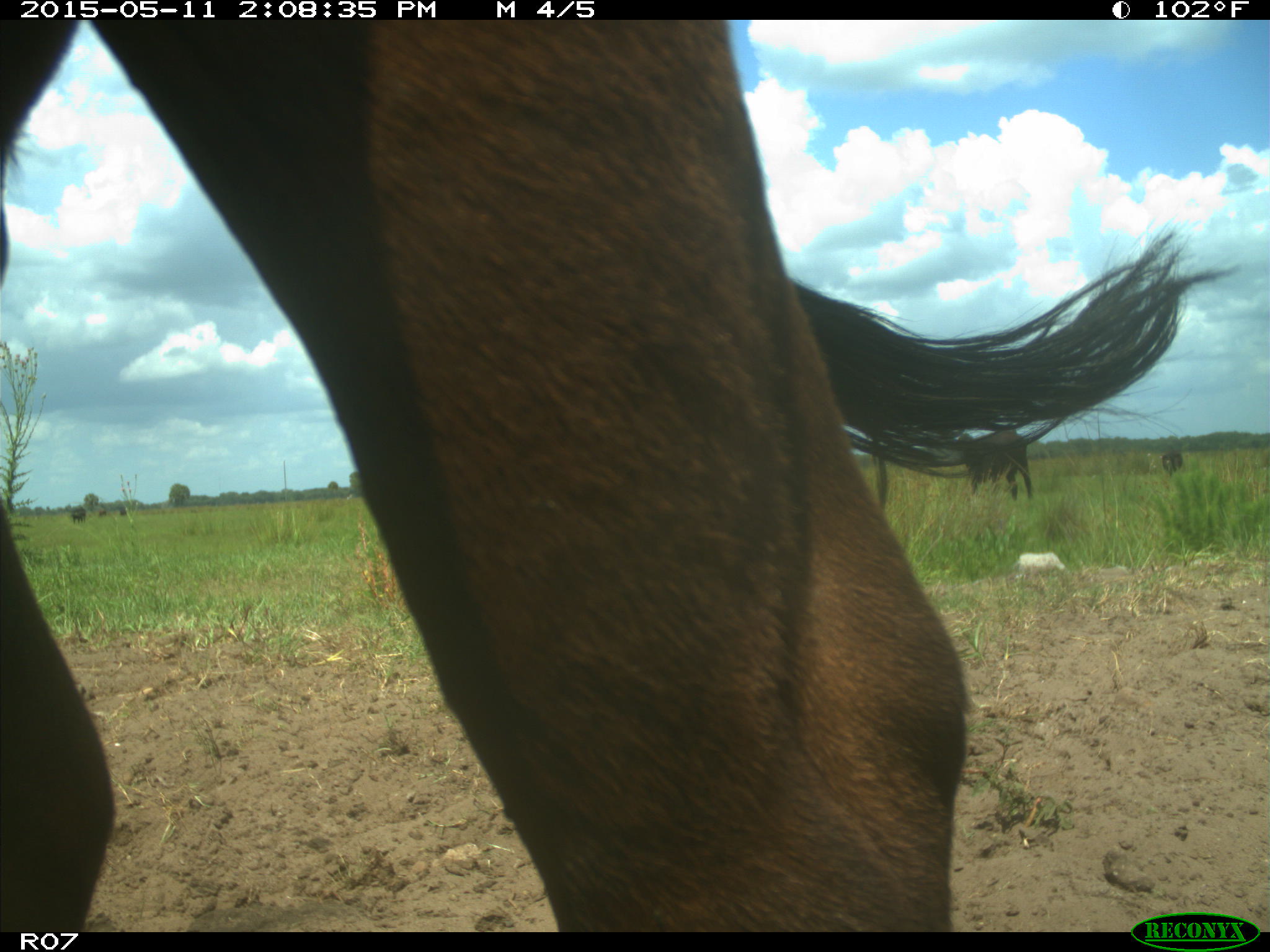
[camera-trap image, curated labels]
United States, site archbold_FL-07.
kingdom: Animalia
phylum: Chordata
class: Mammalia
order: Artiodactyla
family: Bovidae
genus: Bos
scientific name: Bos taurus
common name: domestic cow